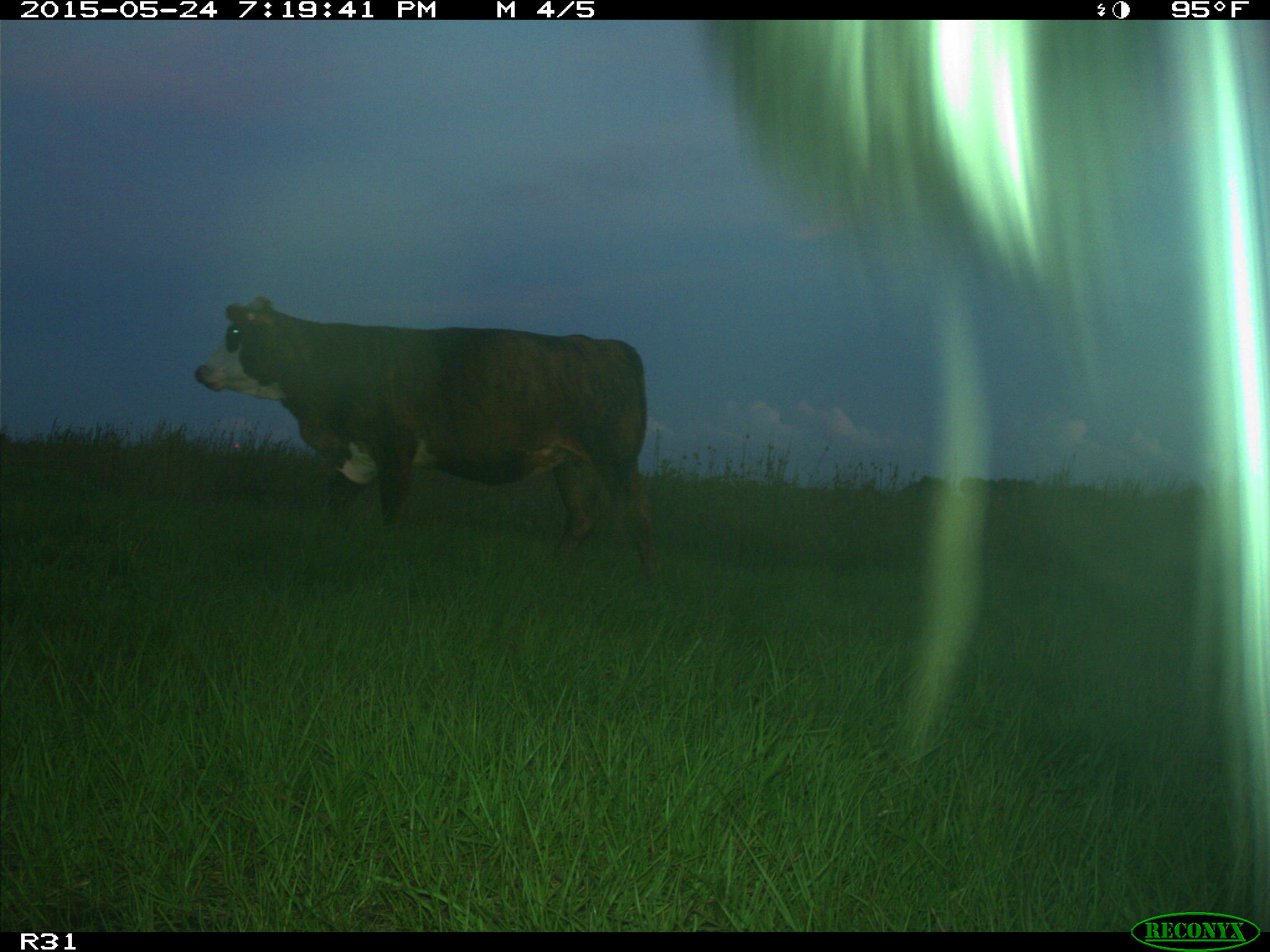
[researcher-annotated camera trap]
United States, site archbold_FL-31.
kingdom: Animalia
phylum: Chordata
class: Mammalia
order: Artiodactyla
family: Bovidae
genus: Bos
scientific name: Bos taurus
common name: domestic cow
Bos taurus (domestic cow).